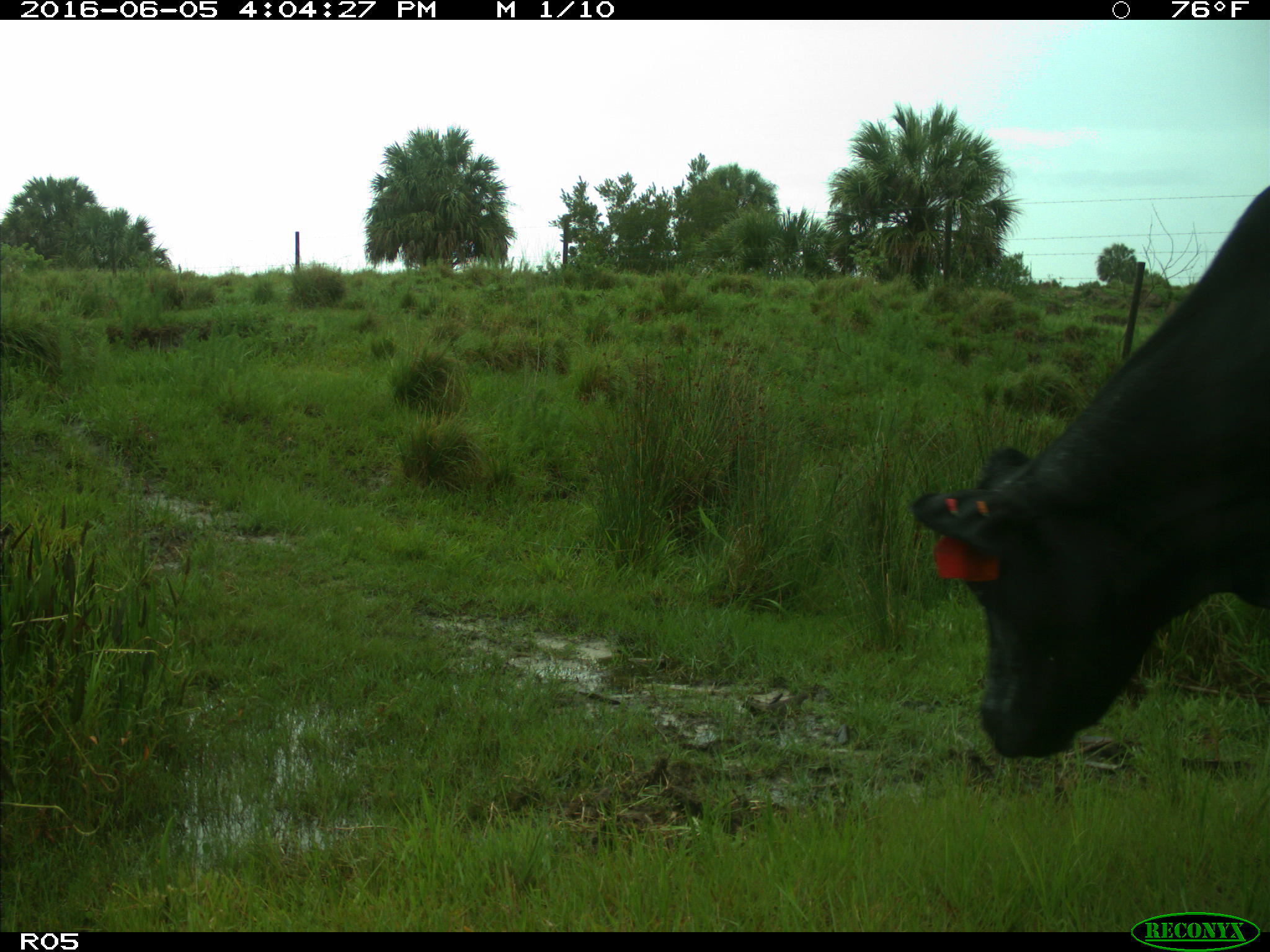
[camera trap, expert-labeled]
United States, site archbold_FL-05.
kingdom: Animalia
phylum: Chordata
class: Mammalia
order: Artiodactyla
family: Bovidae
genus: Bos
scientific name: Bos taurus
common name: domestic cow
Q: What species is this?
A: Bos taurus (domestic cow).